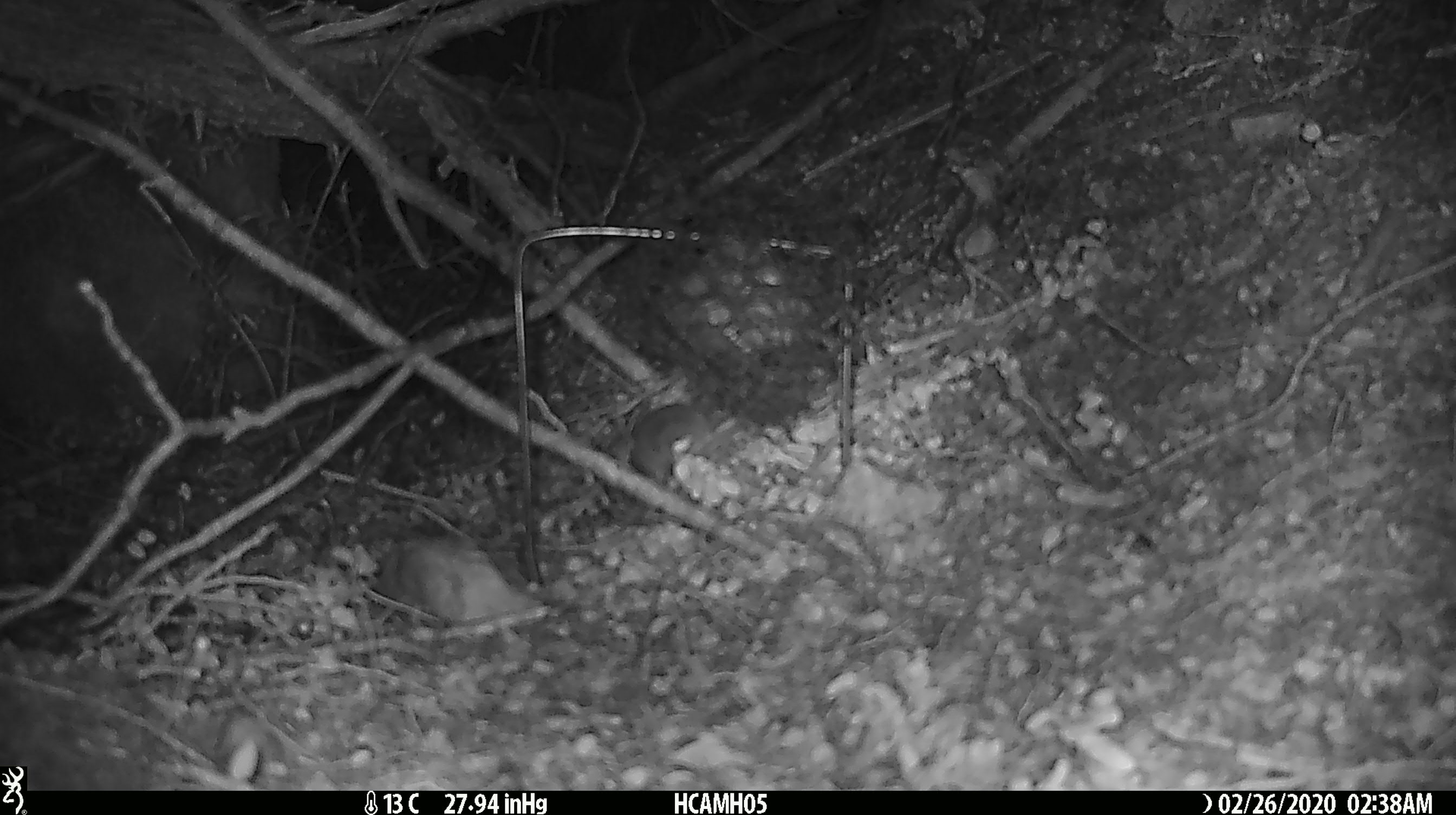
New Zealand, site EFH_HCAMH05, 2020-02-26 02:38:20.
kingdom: Animalia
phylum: Chordata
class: Mammalia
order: Rodentia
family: Muridae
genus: Mus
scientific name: Mus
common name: mouse